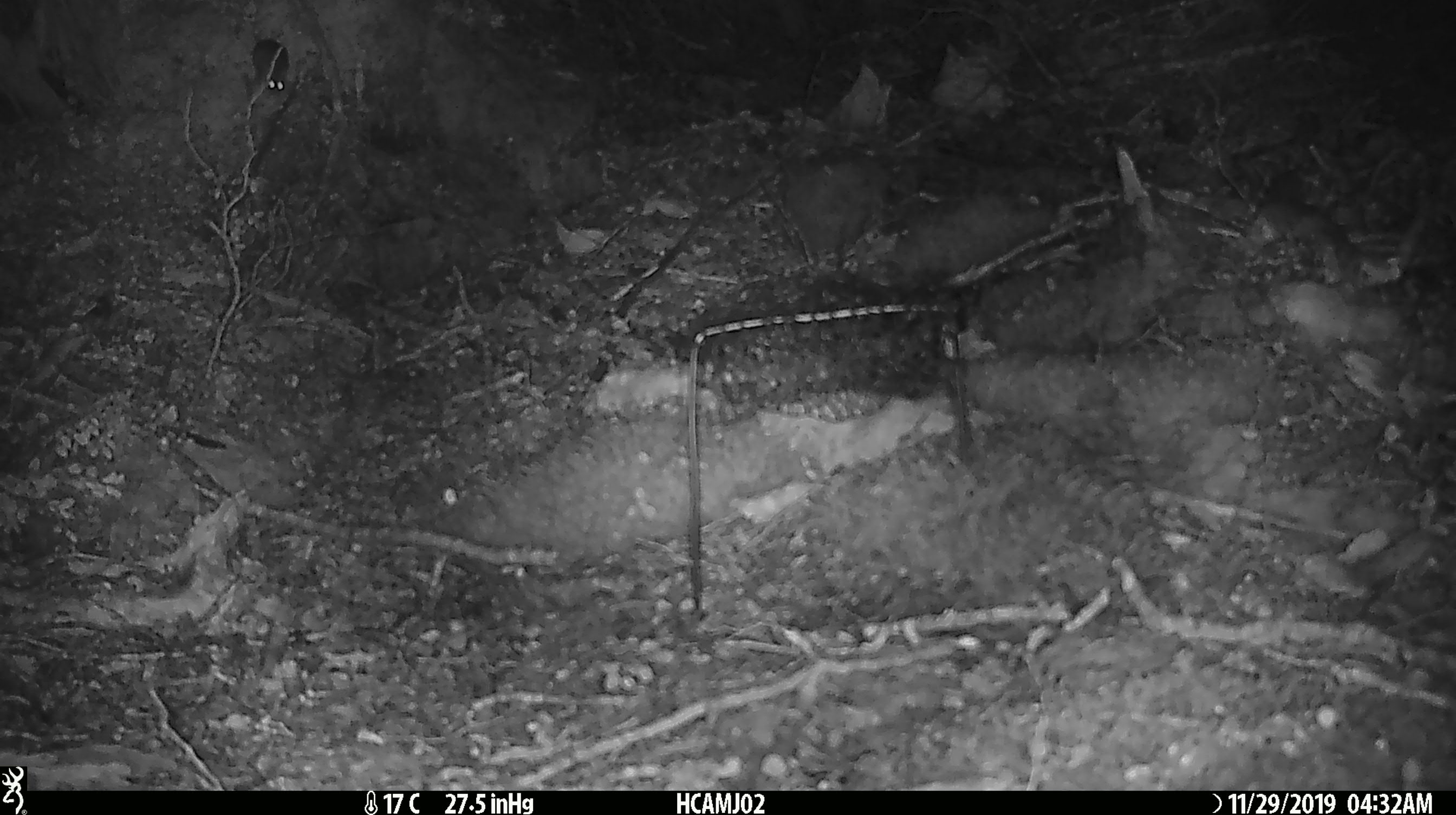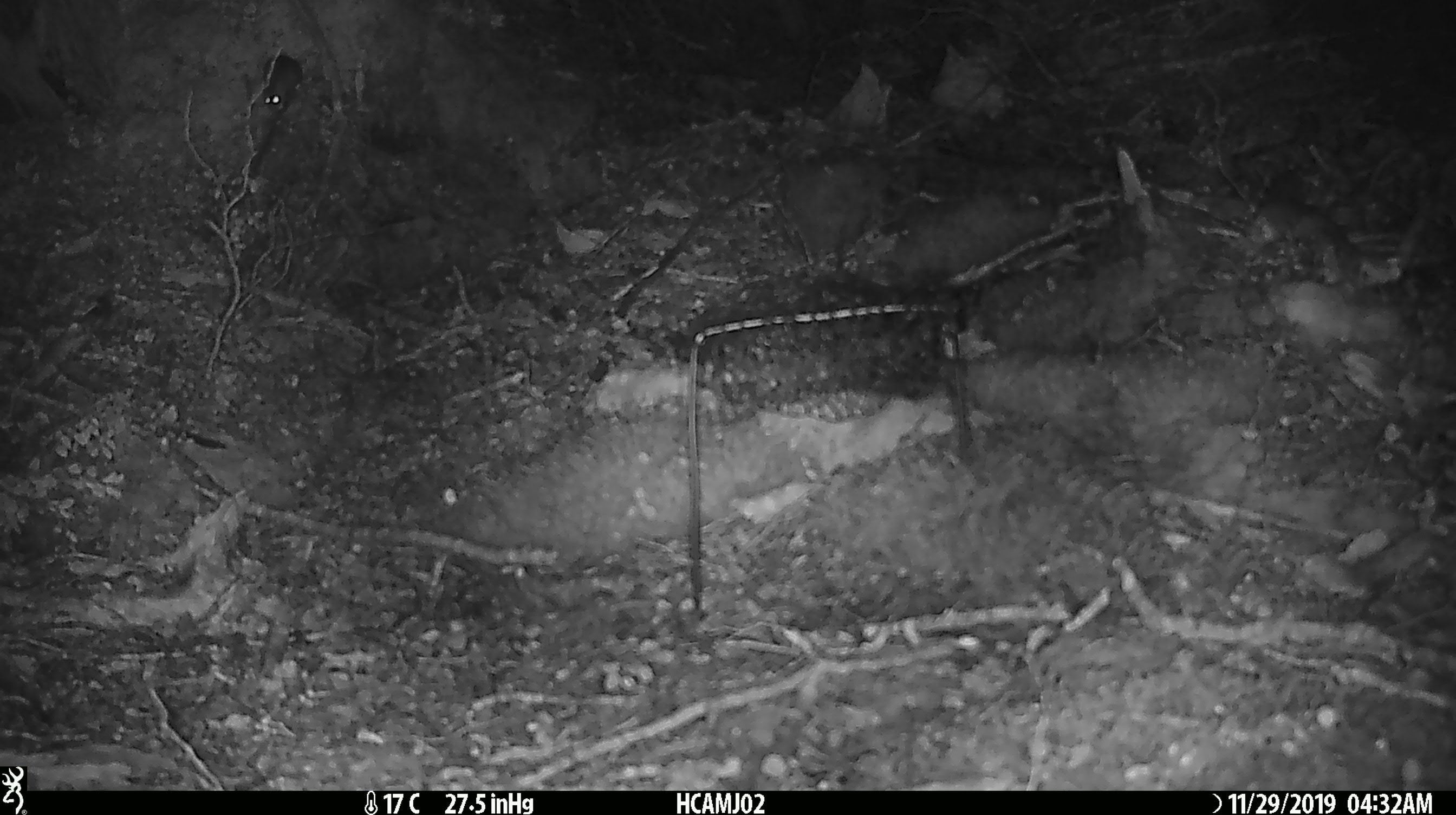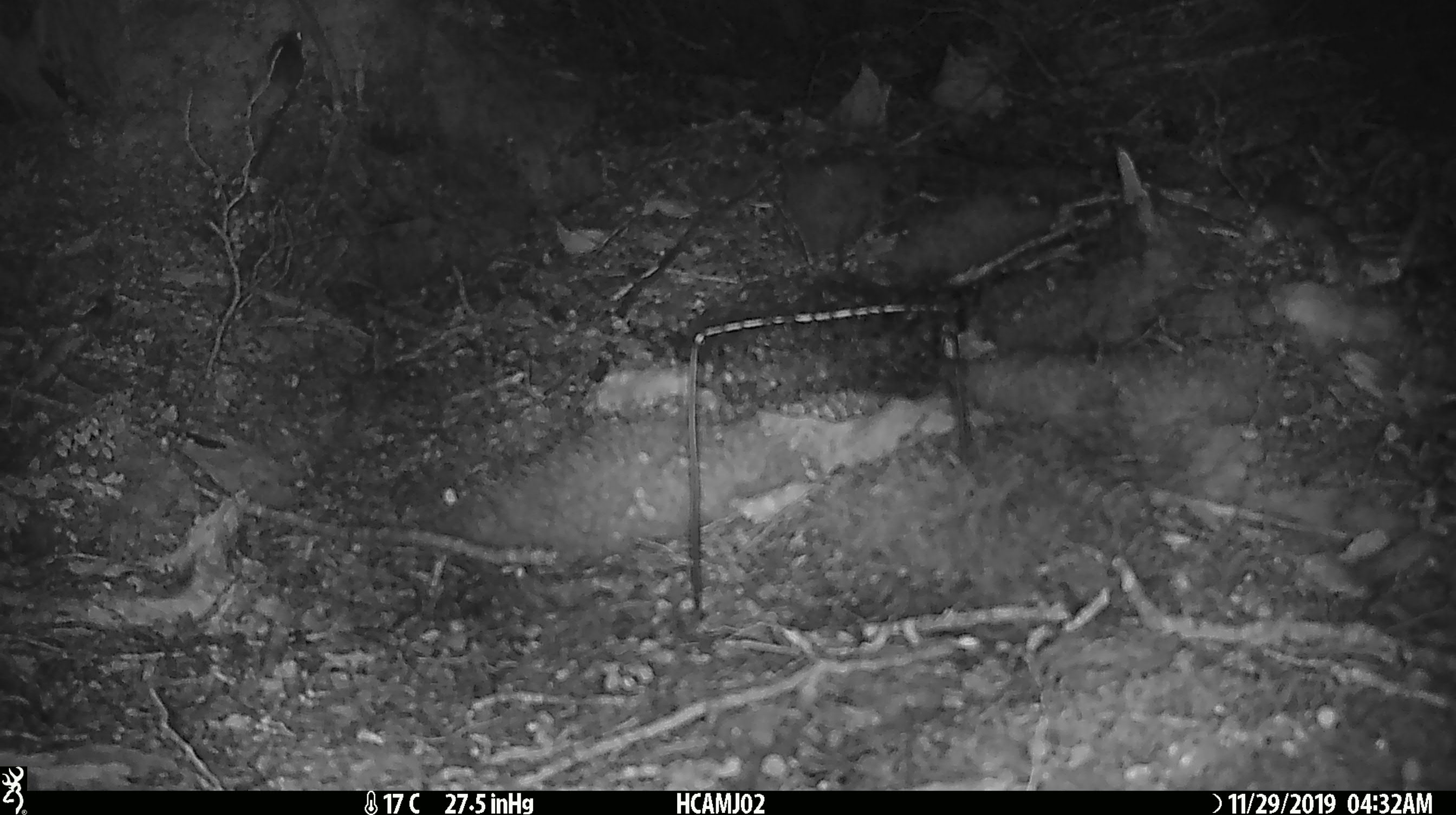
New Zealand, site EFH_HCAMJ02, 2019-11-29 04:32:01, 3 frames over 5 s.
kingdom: Animalia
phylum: Chordata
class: Mammalia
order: Rodentia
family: Muridae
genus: Mus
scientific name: Mus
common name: mouse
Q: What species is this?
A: Mouse (Mus).